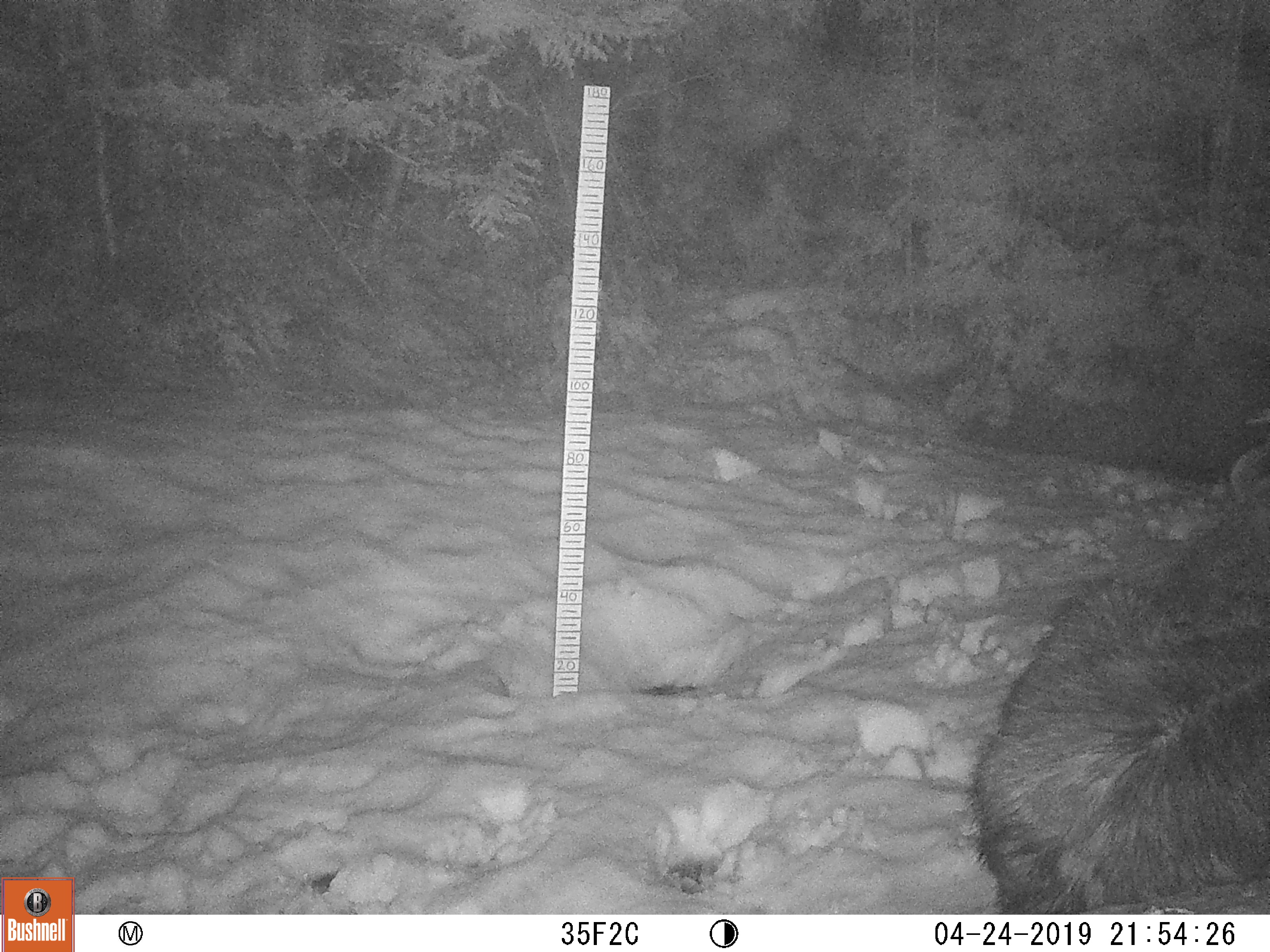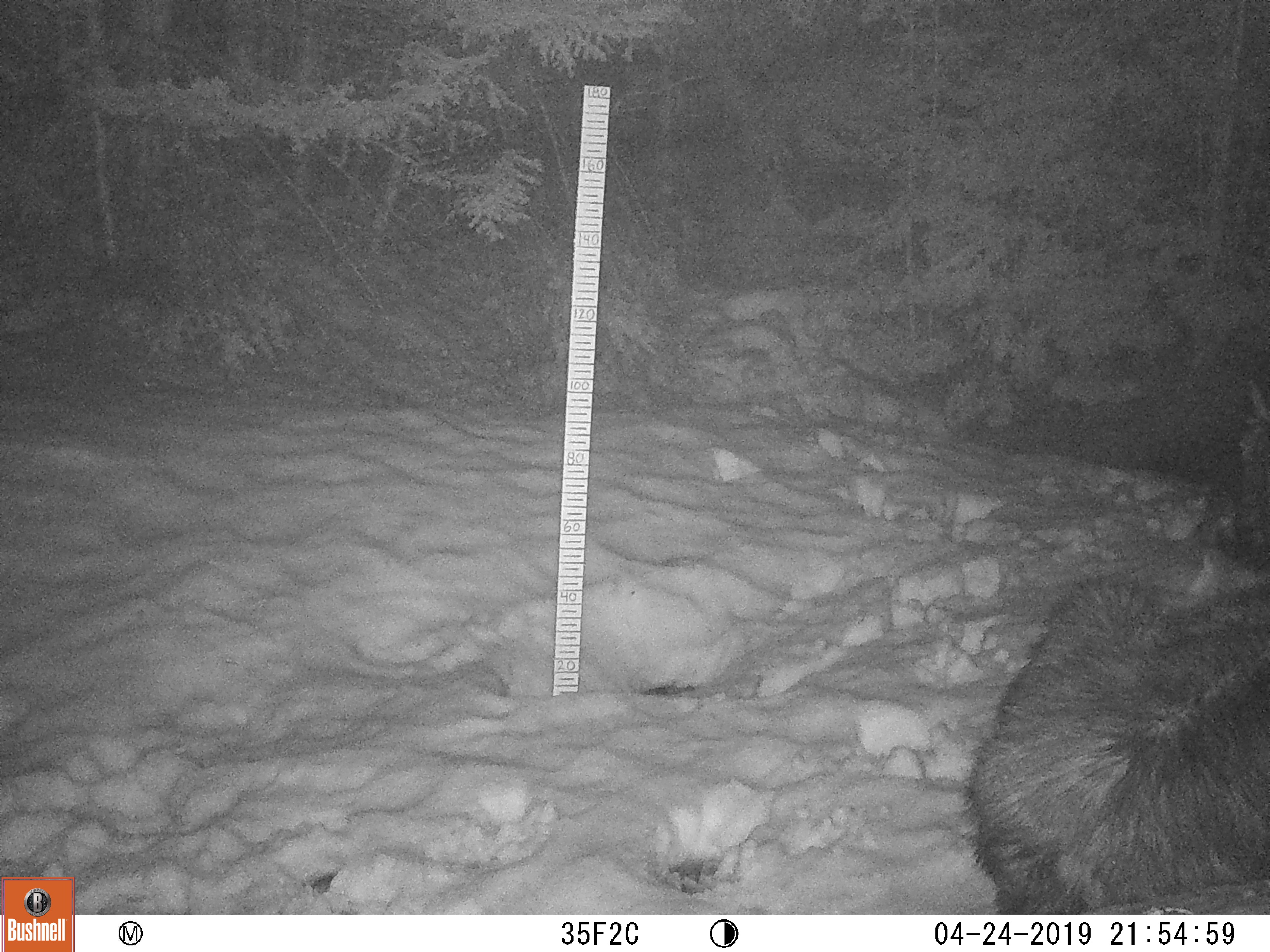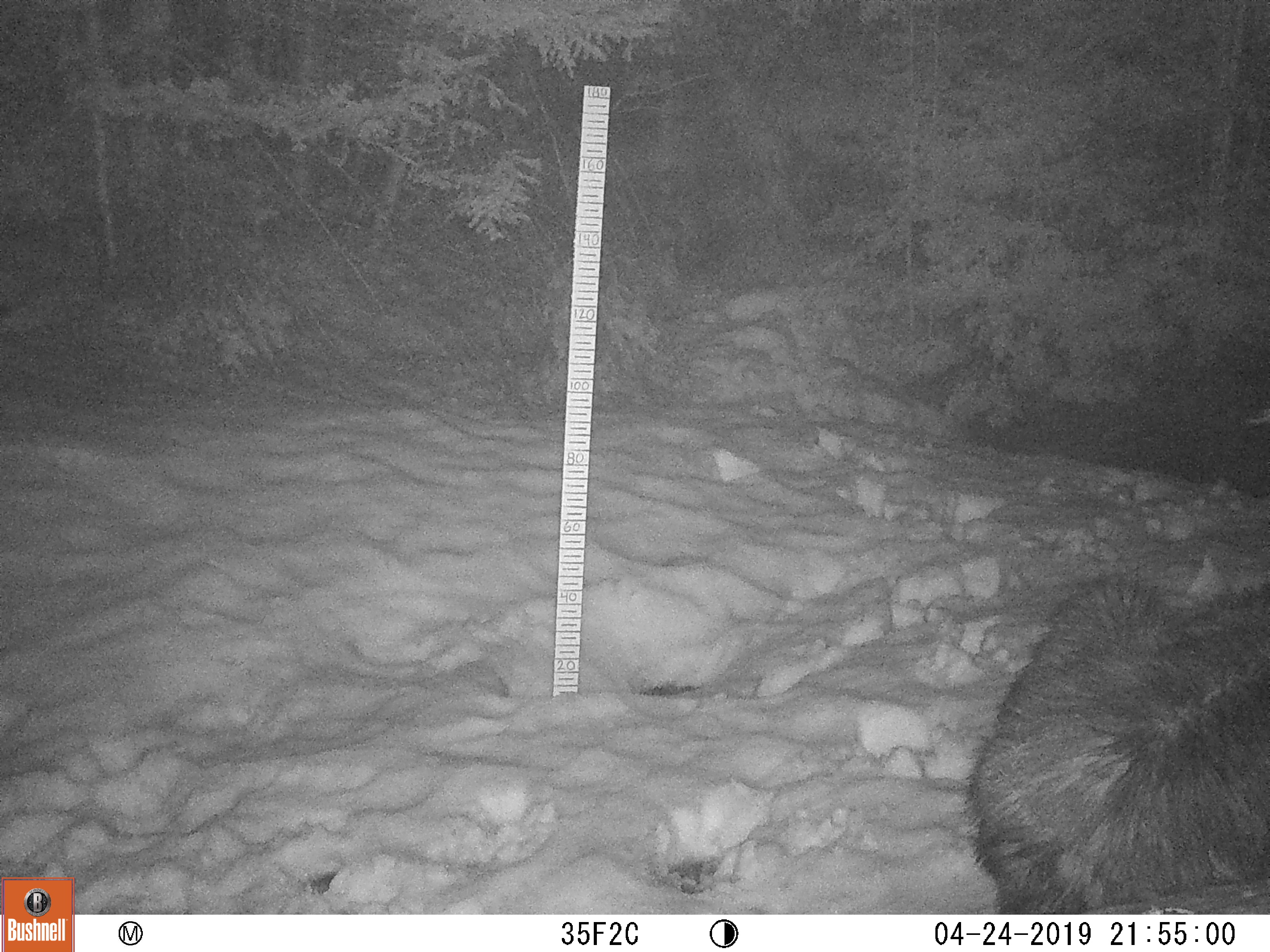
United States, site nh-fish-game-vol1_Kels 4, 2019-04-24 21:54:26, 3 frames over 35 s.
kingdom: Animalia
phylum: Chordata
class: Mammalia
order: Artiodactyla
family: Cervidae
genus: Alces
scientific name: Alces alces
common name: moose